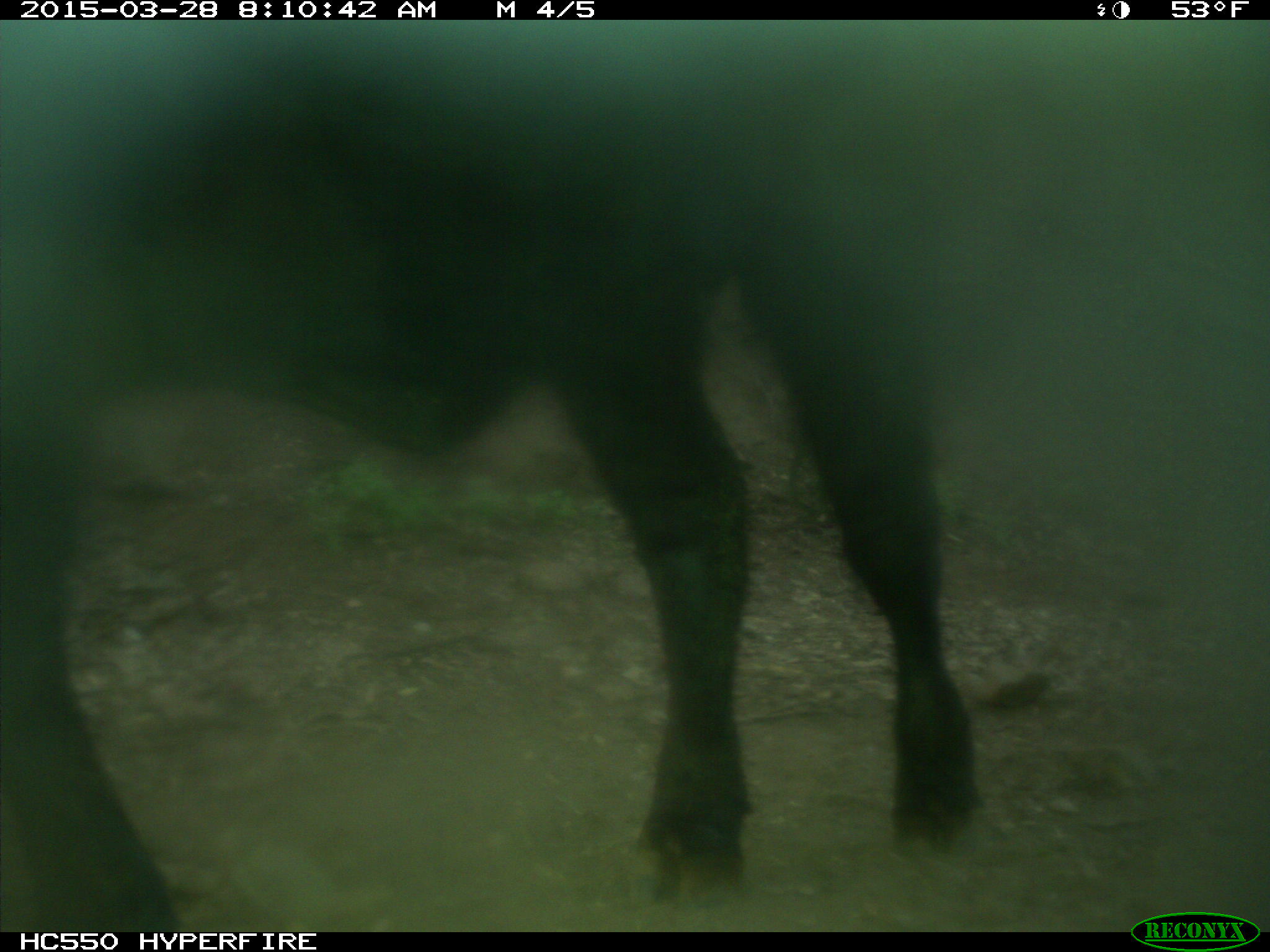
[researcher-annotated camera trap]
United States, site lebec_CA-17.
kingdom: Animalia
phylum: Chordata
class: Mammalia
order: Artiodactyla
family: Bovidae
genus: Bos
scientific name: Bos taurus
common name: domestic cow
Bos taurus (domestic cow).